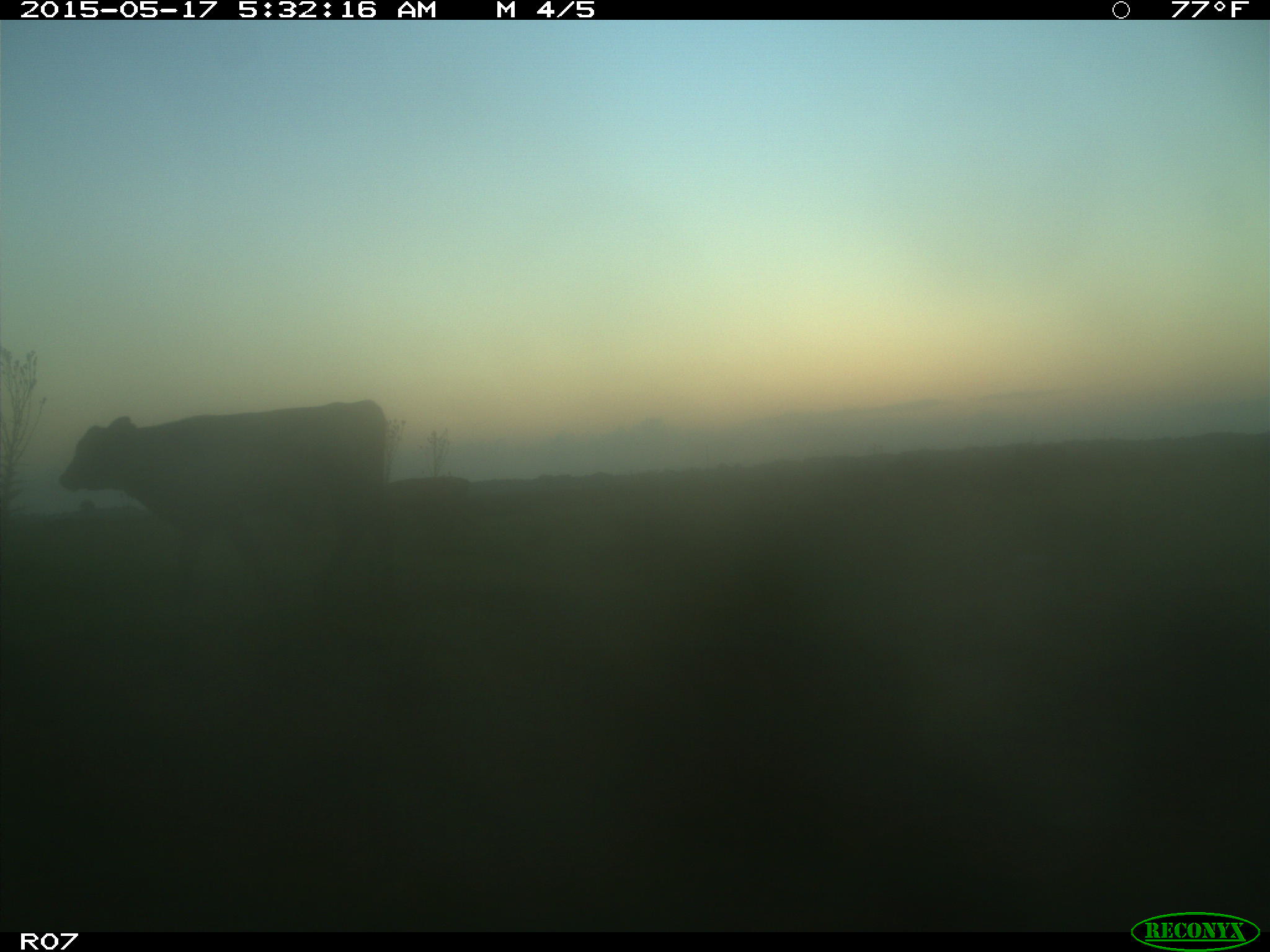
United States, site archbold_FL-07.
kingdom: Animalia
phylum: Chordata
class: Mammalia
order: Artiodactyla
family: Bovidae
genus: Bos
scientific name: Bos taurus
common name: domestic cow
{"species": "Bos taurus (domestic cow)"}